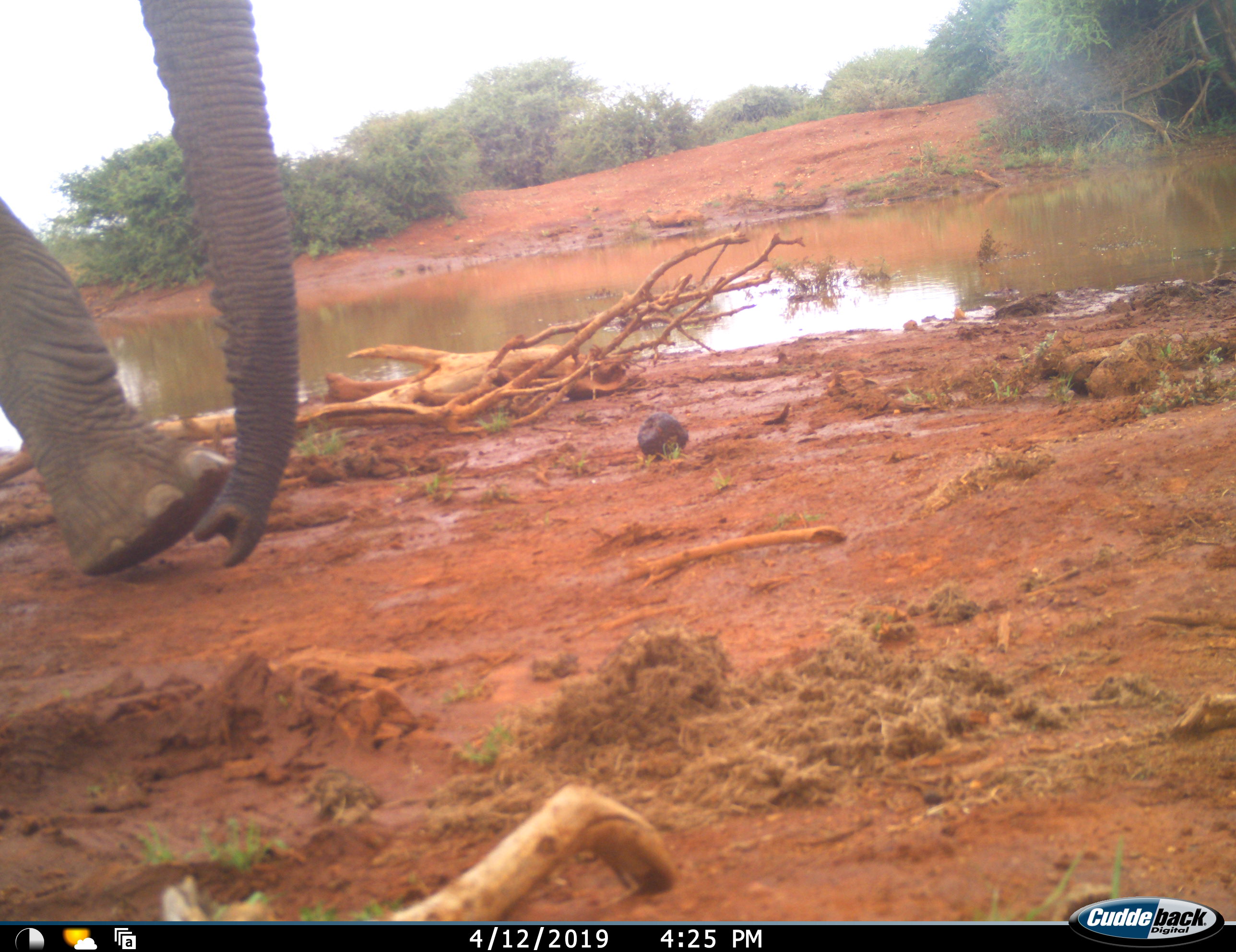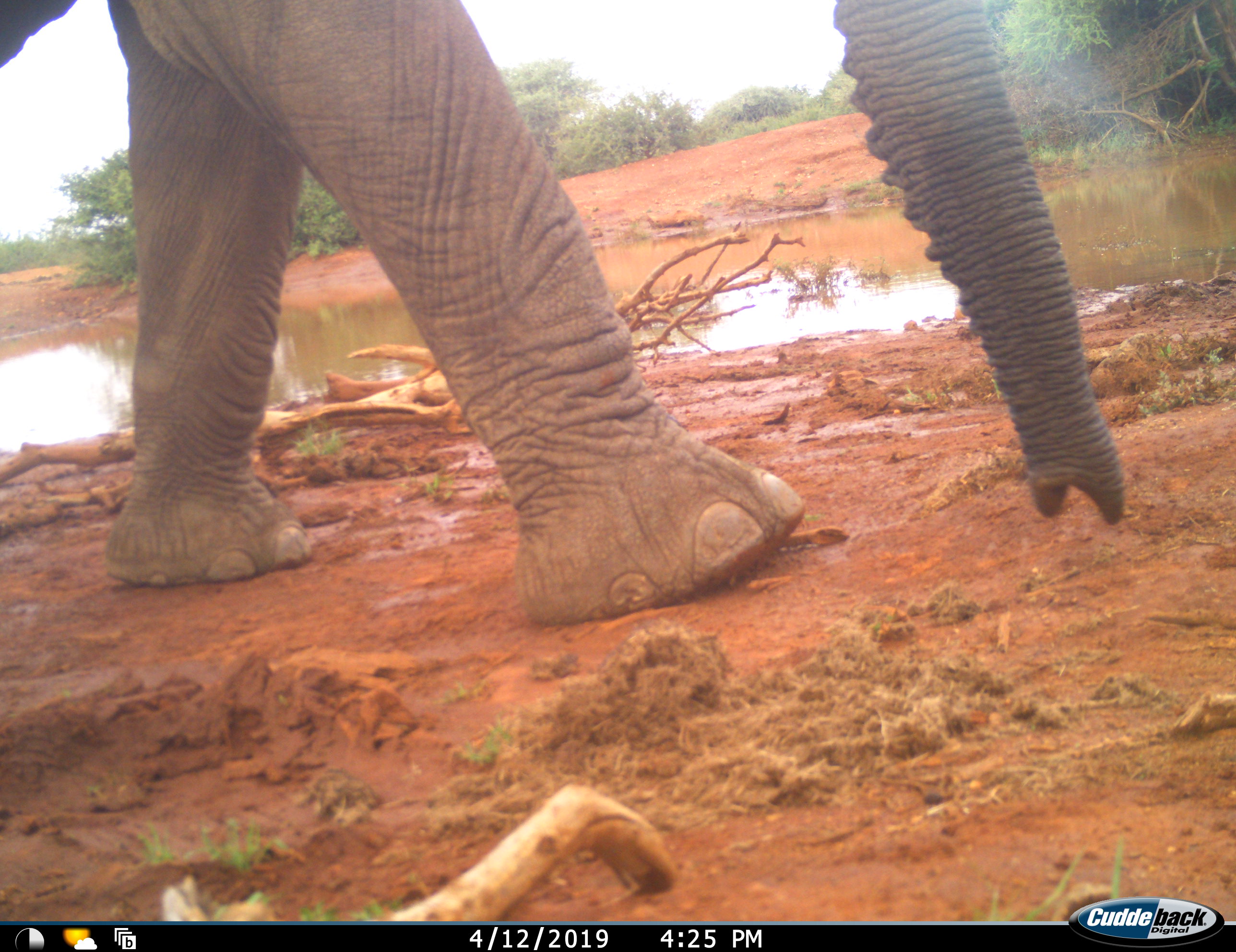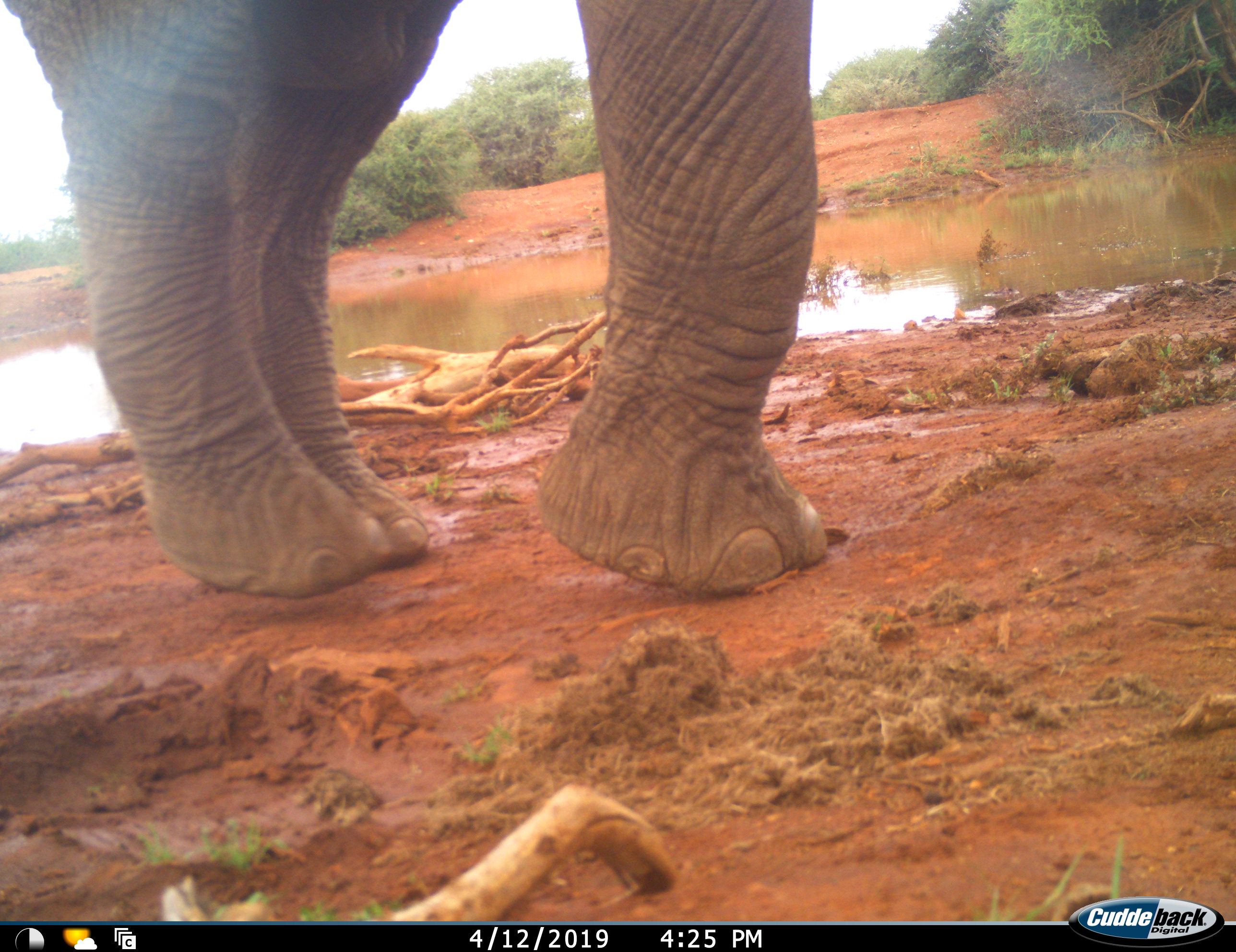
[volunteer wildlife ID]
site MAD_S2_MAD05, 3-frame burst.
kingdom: Animalia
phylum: Chordata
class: Mammalia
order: Proboscidea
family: Elephantidae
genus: Loxodonta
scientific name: Loxodonta africana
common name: african bush elephant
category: elephant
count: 1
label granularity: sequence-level